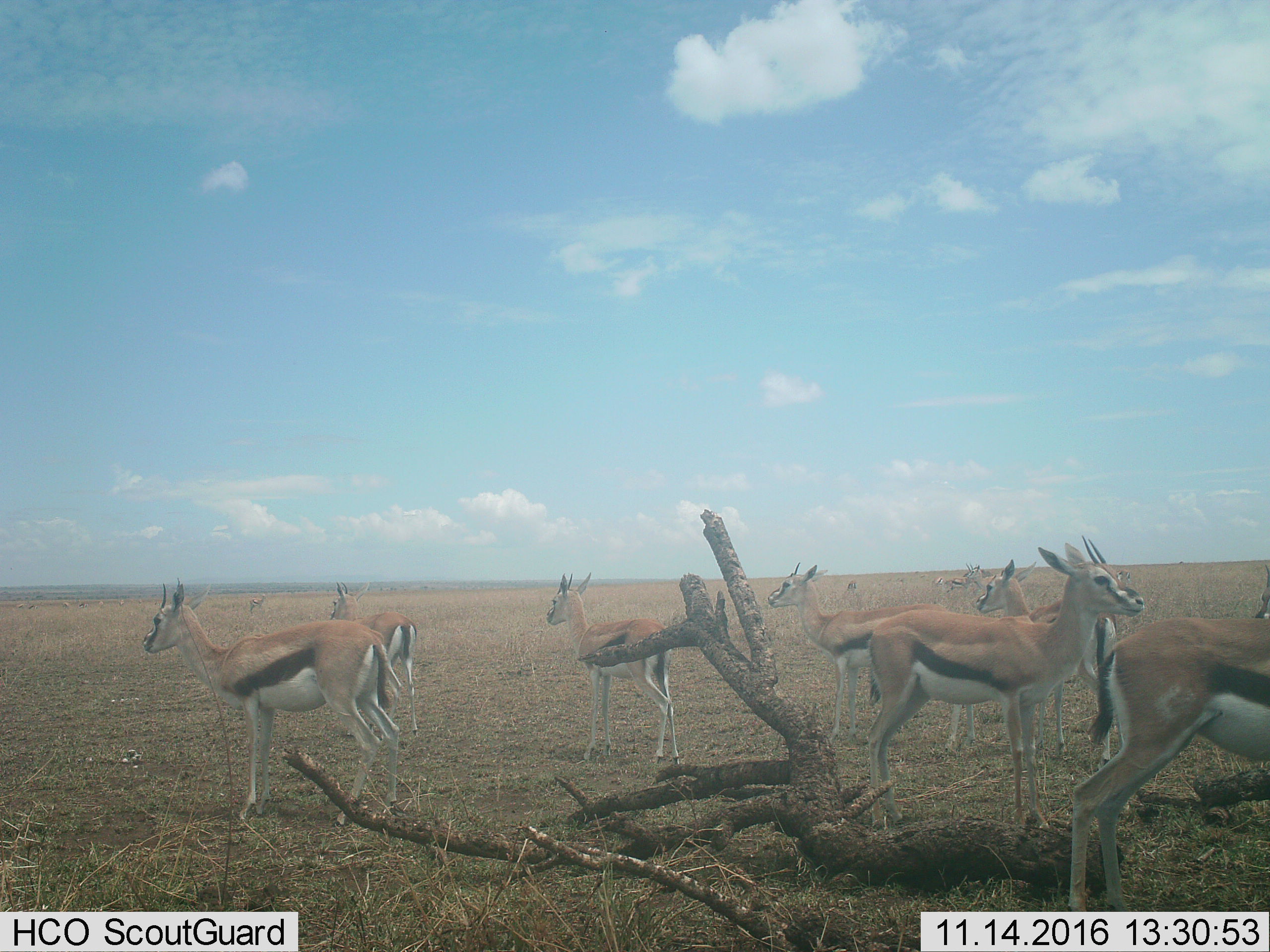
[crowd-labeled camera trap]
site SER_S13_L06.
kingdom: Animalia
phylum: Chordata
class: Mammalia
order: Artiodactyla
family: Bovidae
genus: Eudorcas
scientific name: Eudorcas thomsonii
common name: thomson's gazelle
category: gazellethomsons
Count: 11-50.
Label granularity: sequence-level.